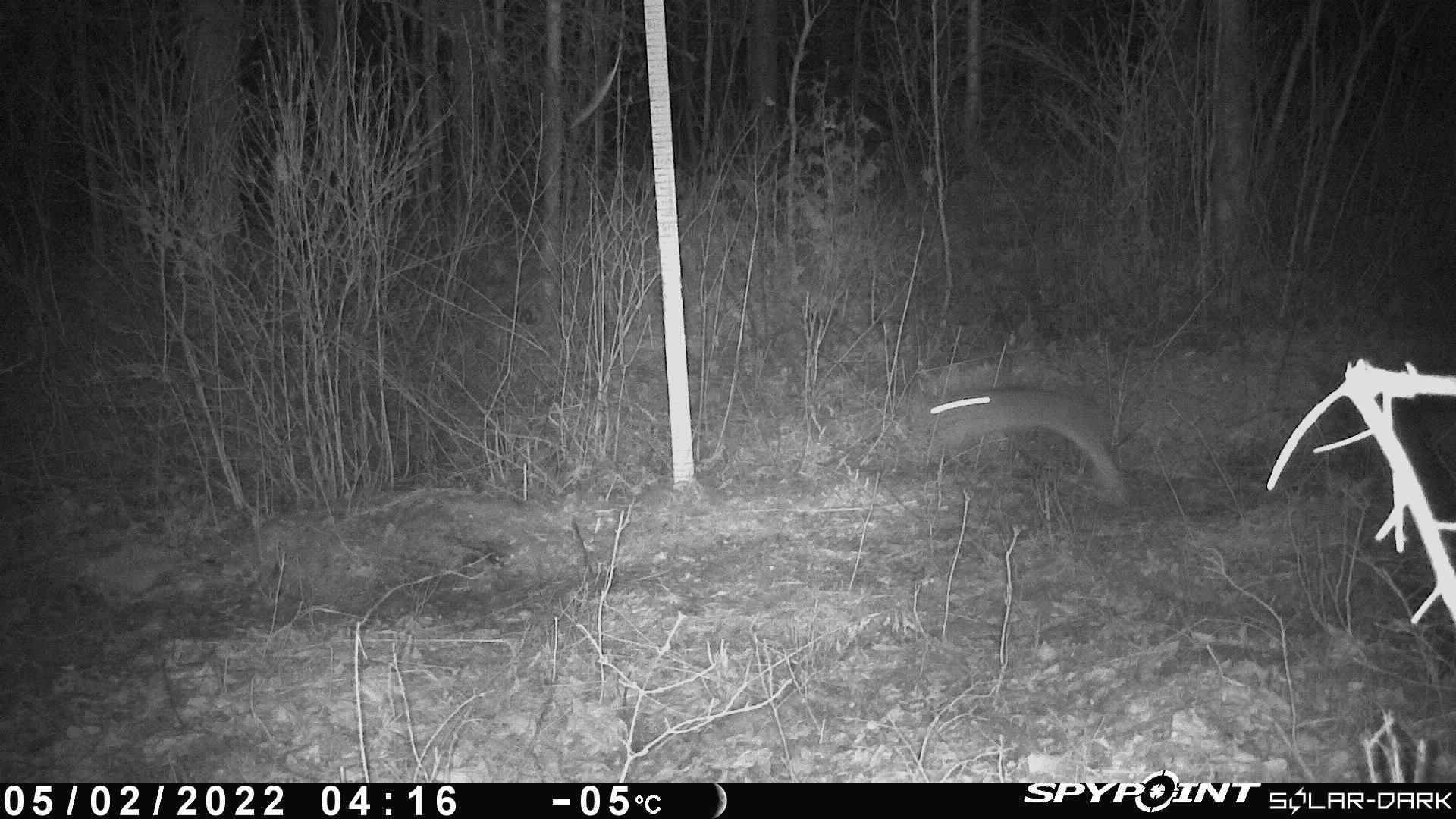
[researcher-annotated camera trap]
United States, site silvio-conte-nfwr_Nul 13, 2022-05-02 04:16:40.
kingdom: Animalia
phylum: Chordata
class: Mammalia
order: Lagomorpha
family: Leporidae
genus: Lepus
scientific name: Lepus americanus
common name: snowshoe hare